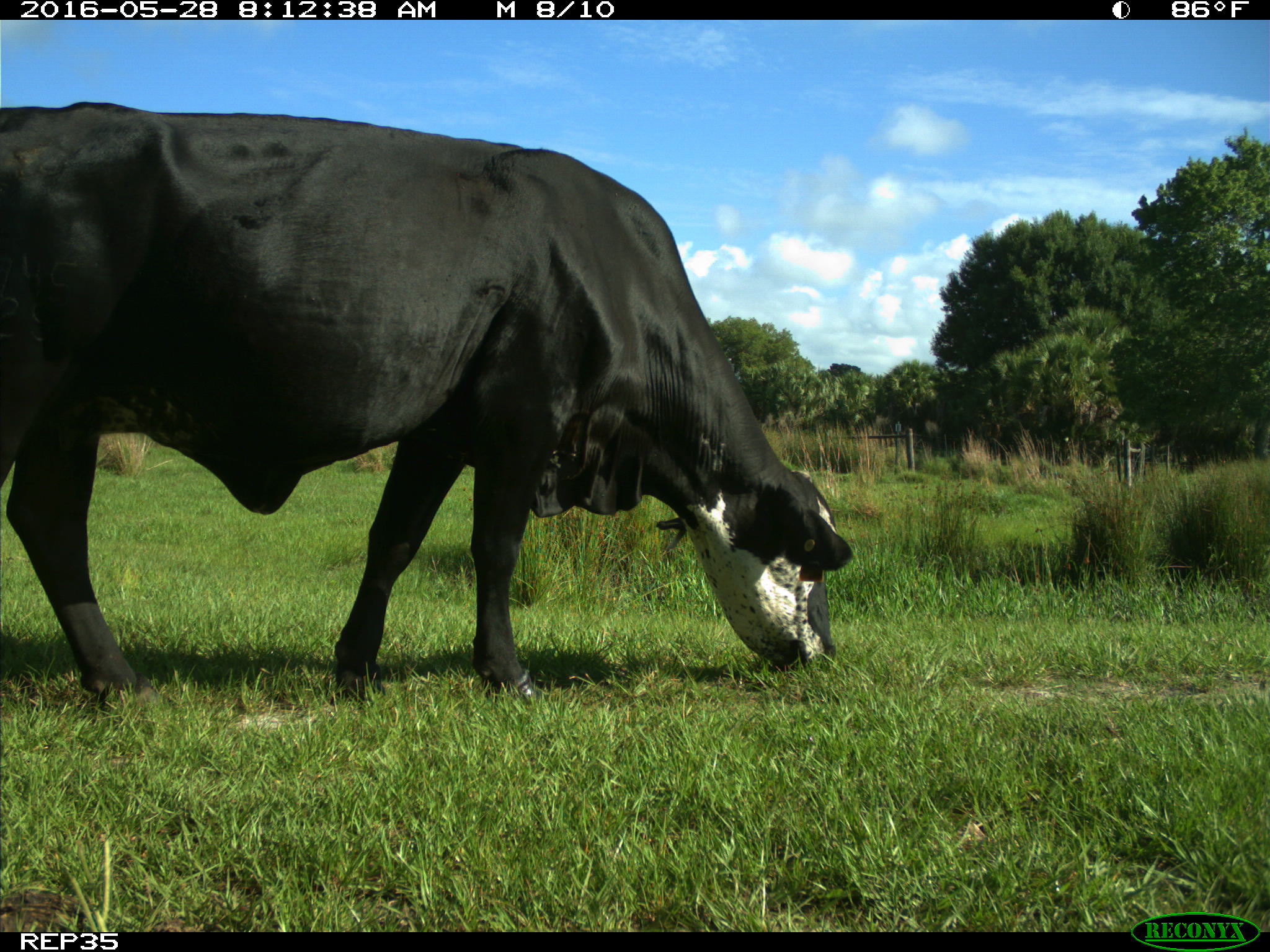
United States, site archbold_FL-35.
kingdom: Animalia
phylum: Chordata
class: Mammalia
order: Artiodactyla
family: Bovidae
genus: Bos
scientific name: Bos taurus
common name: domestic cow